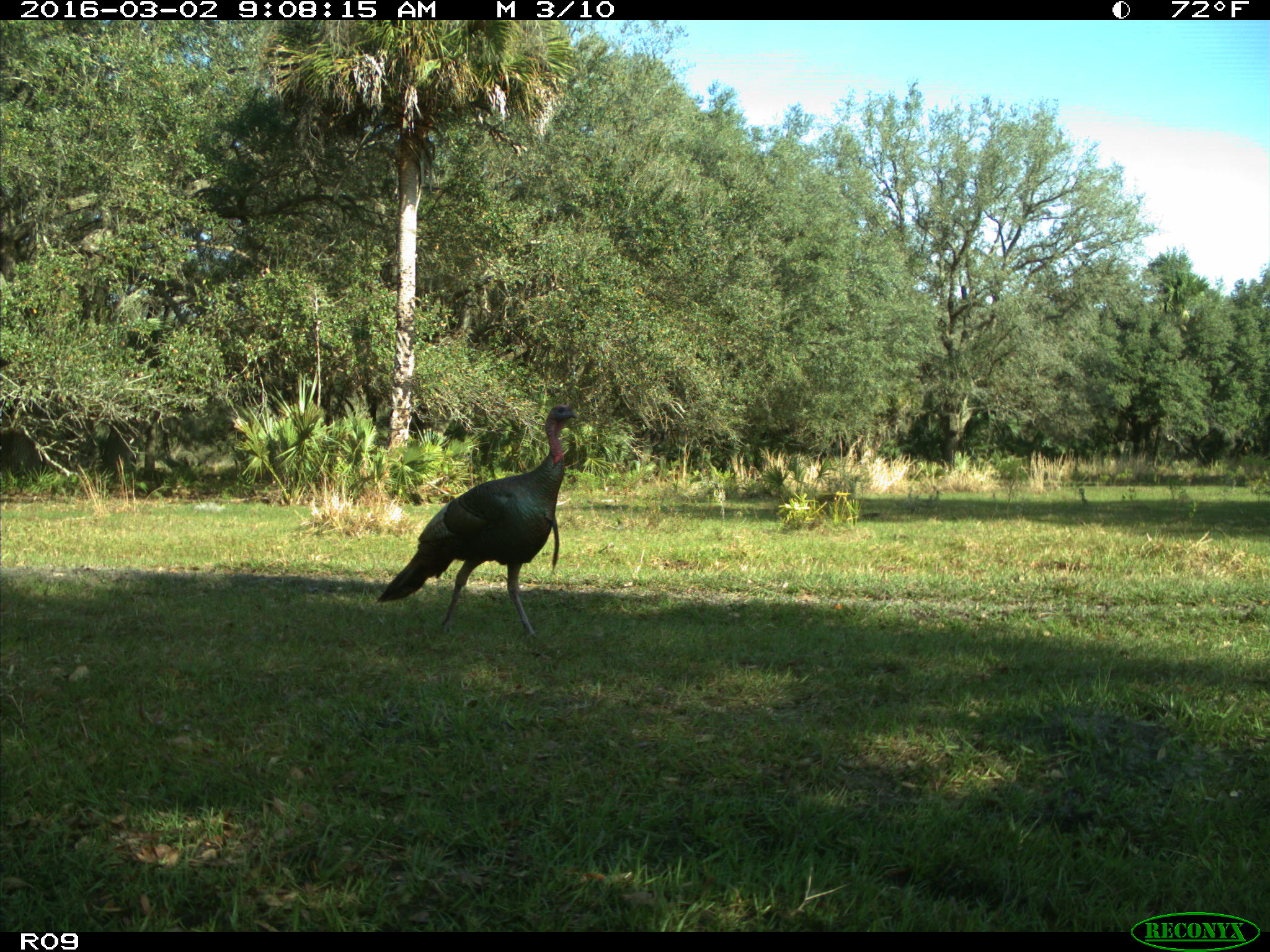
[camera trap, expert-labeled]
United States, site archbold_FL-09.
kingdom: Animalia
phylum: Chordata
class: Aves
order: Galliformes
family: Phasianidae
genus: Meleagris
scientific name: Meleagris gallopavo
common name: wild turkey